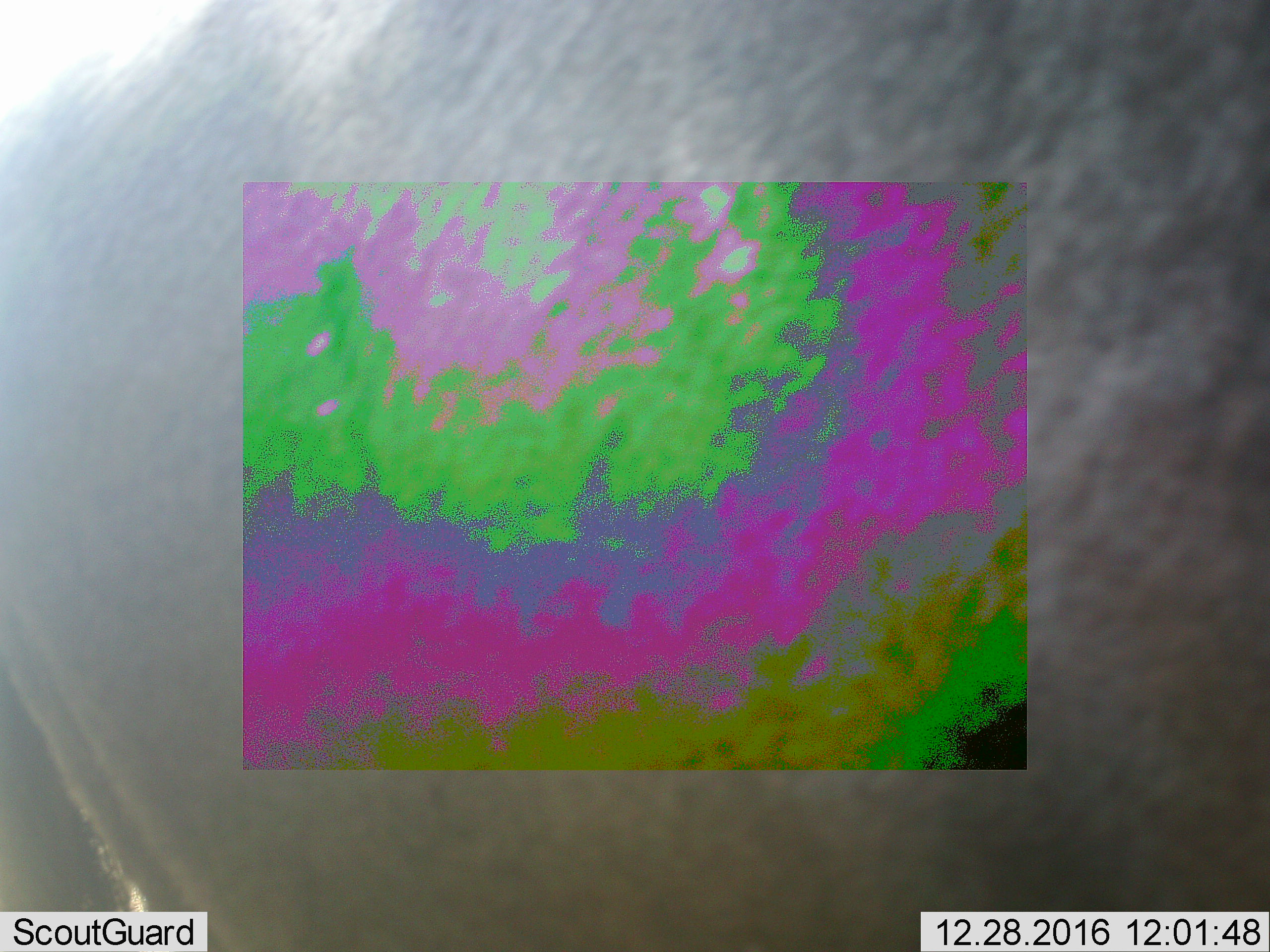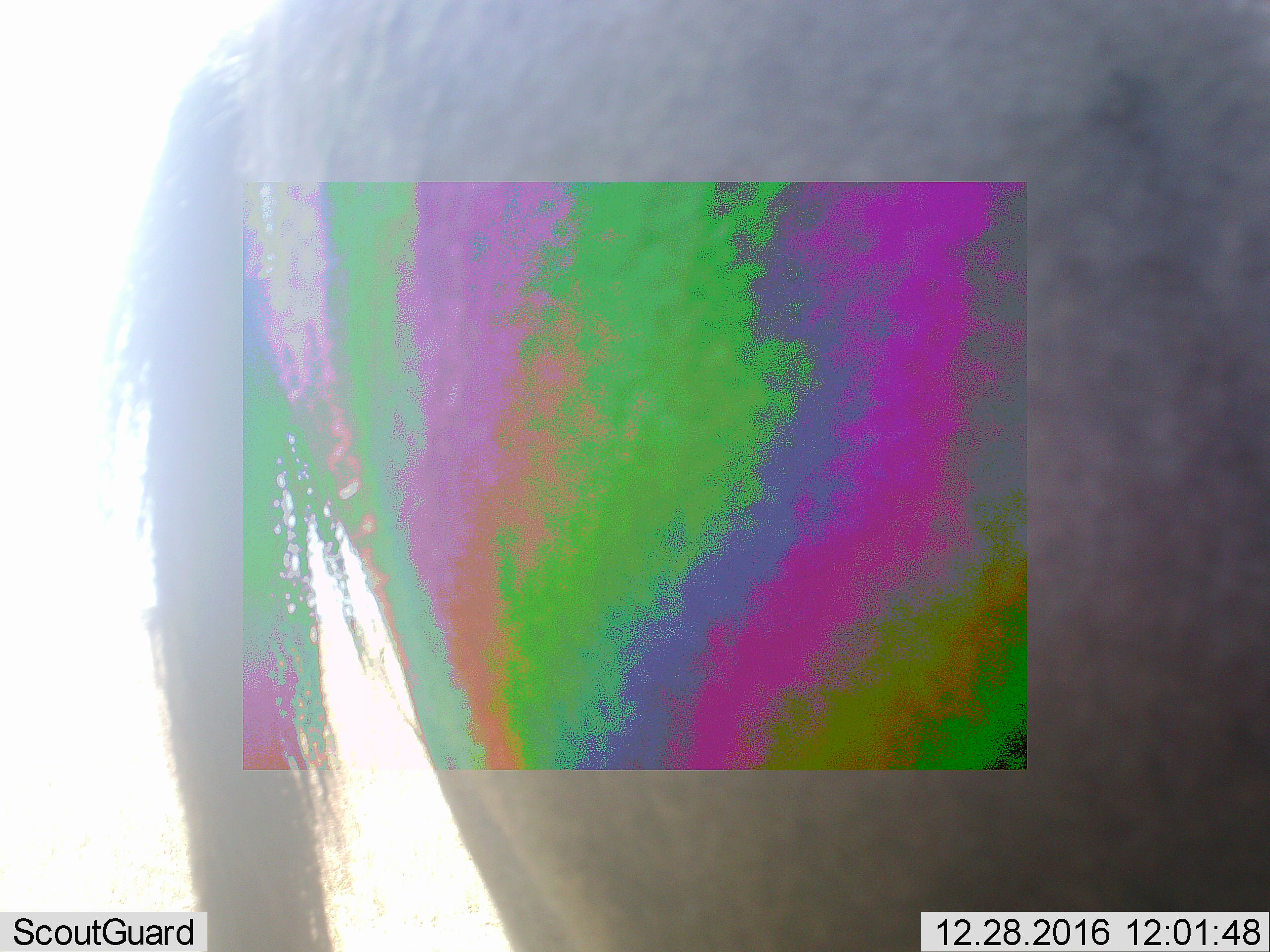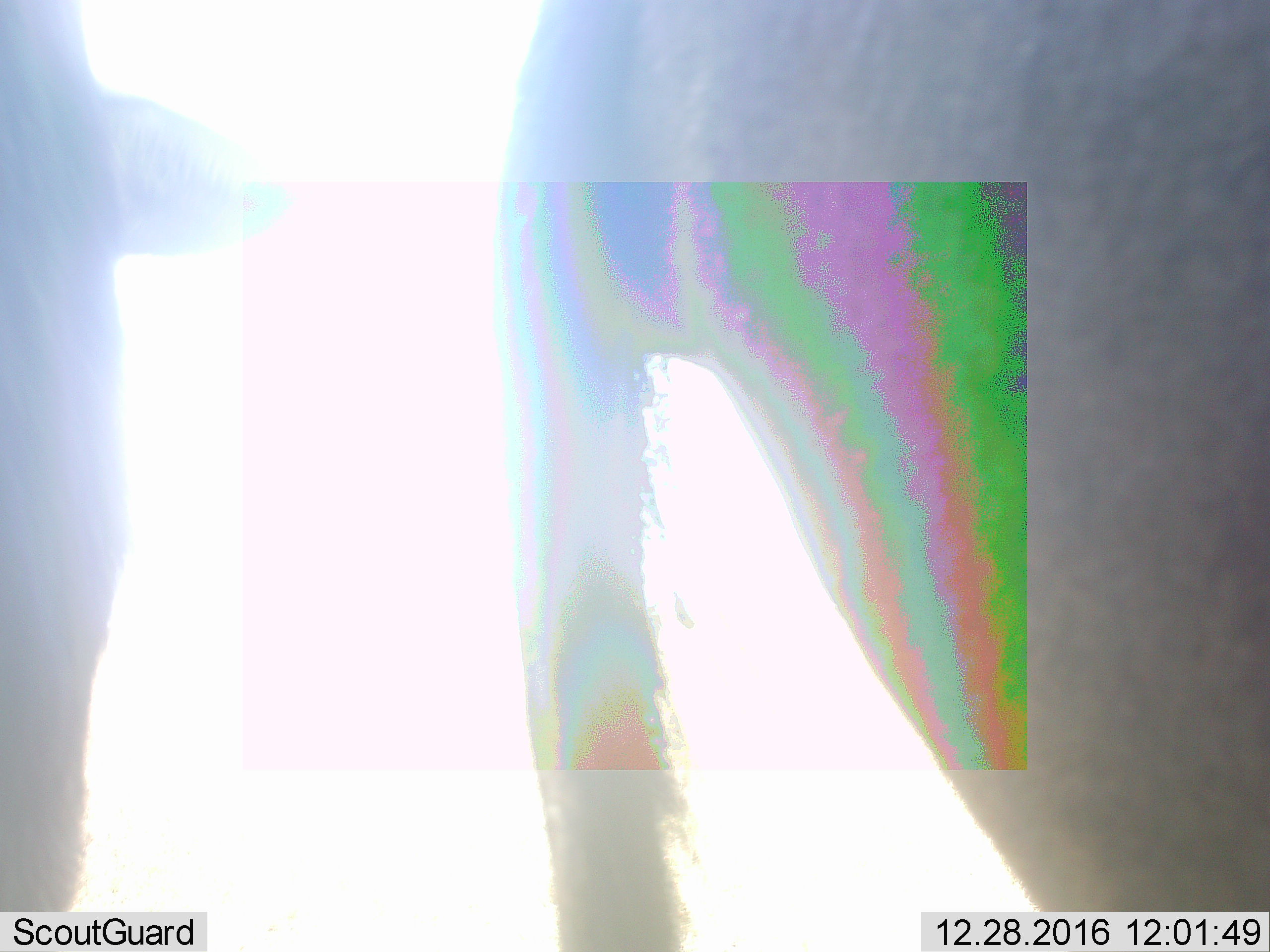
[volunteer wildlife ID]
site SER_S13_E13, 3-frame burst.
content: unidentified animal